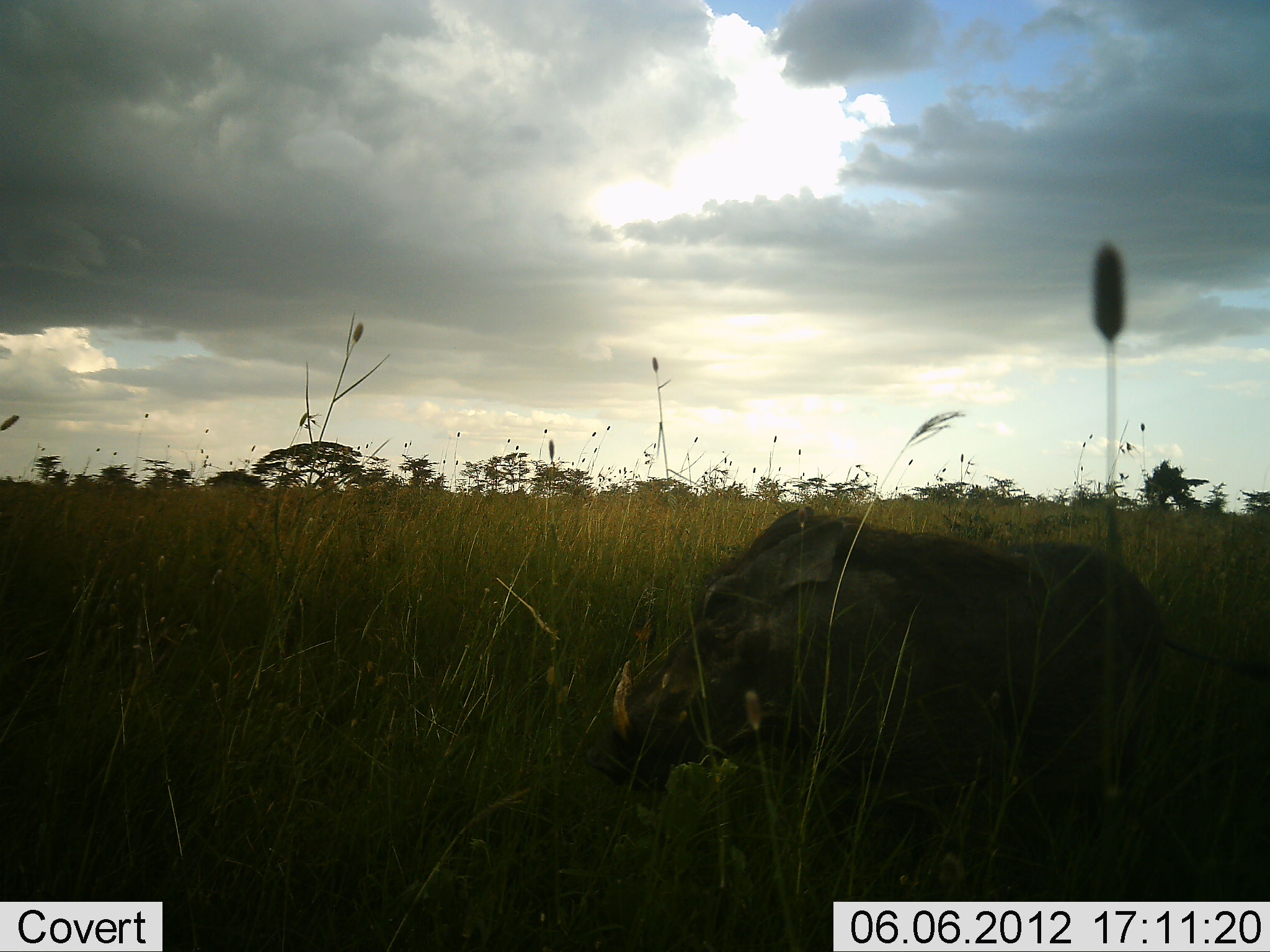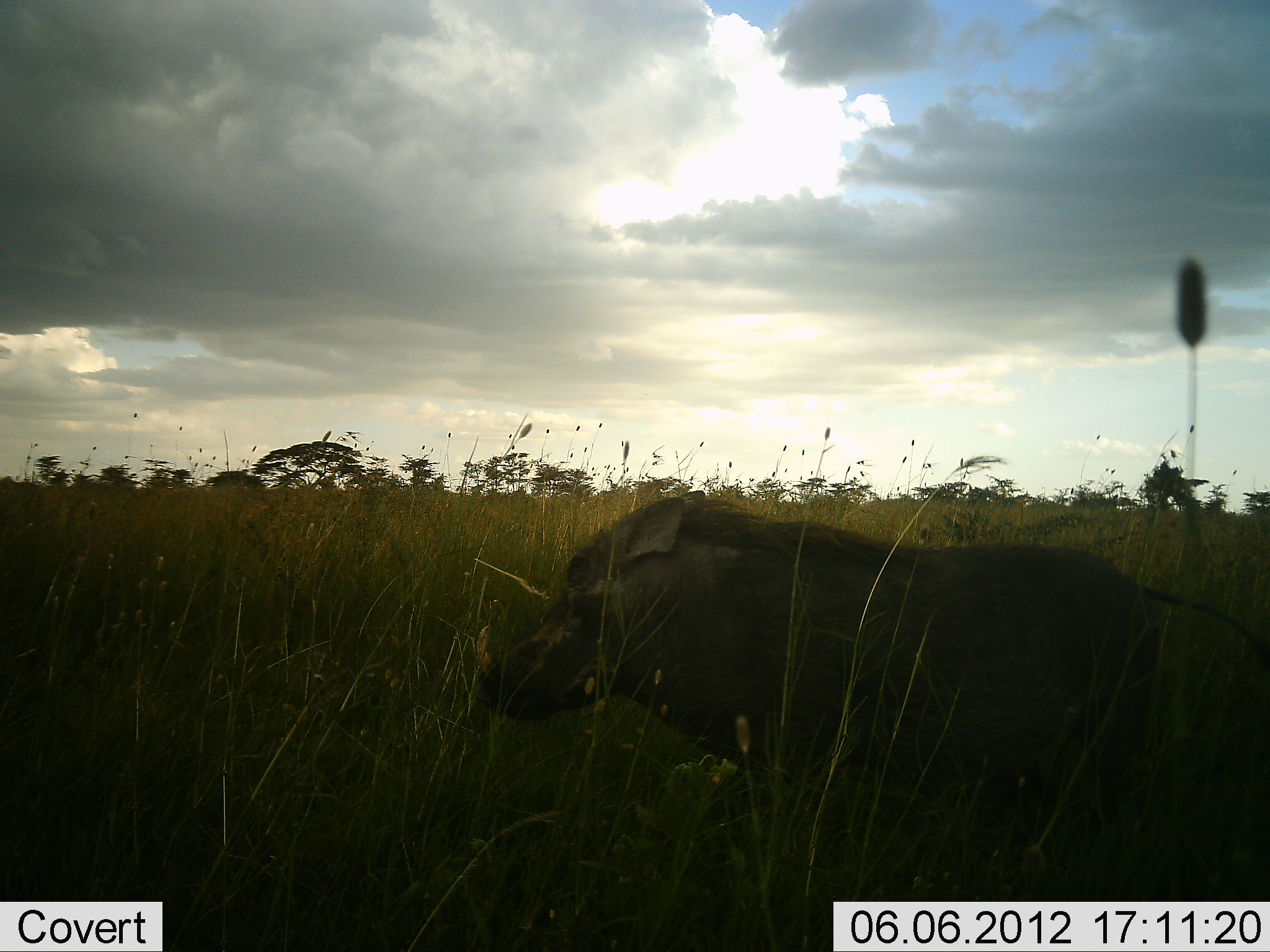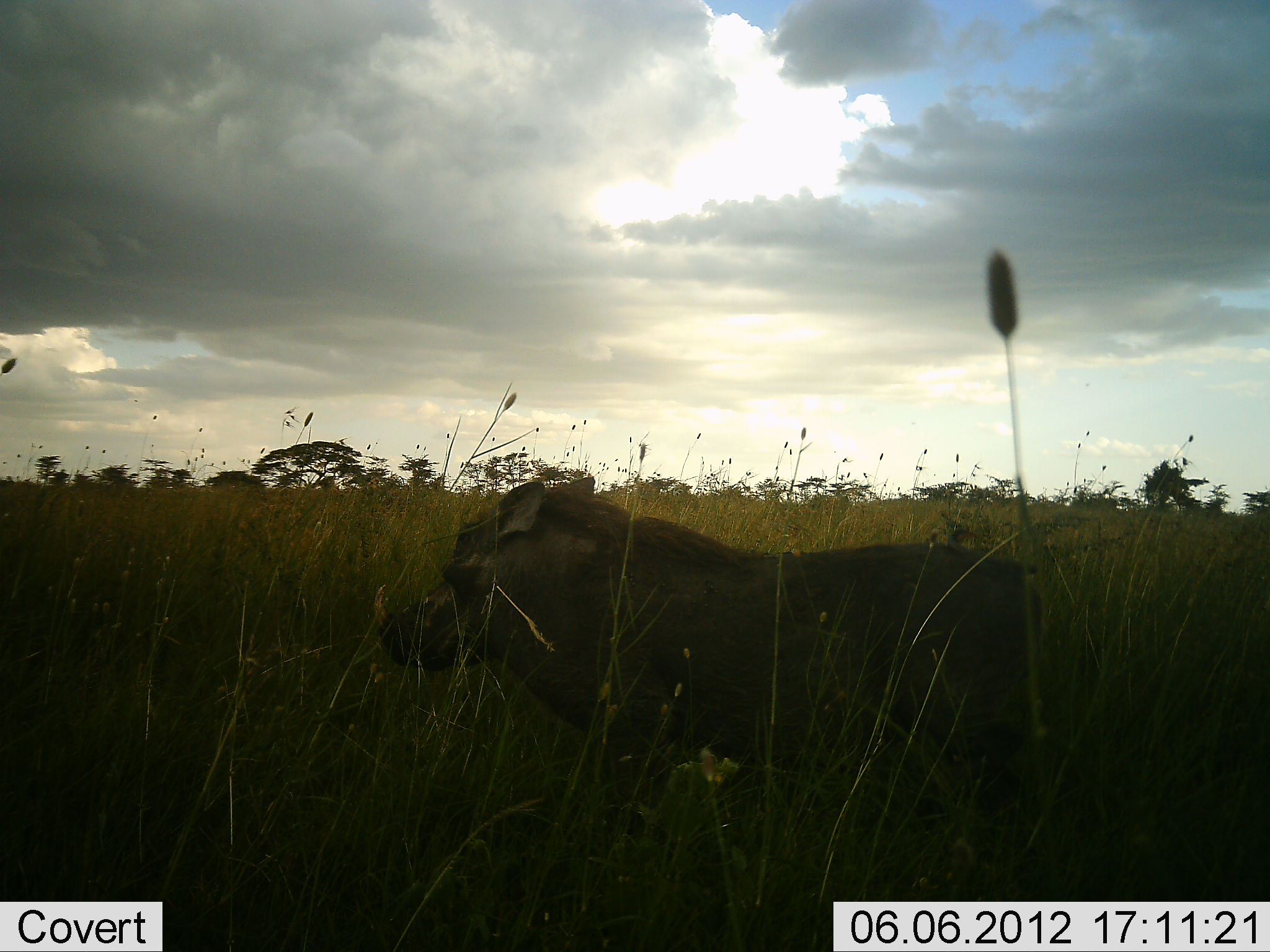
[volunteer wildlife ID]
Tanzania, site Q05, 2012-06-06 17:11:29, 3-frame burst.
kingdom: Animalia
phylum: Chordata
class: Mammalia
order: Artiodactyla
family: Suidae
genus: Phacochoerus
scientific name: Phacochoerus africanus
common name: warthog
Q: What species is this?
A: Warthog (Phacochoerus africanus).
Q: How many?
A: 1.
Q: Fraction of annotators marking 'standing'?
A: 13%.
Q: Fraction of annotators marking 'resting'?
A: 0%.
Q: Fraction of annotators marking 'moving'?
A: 93%.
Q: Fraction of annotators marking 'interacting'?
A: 0%.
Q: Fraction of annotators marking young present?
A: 0%.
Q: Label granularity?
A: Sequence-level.